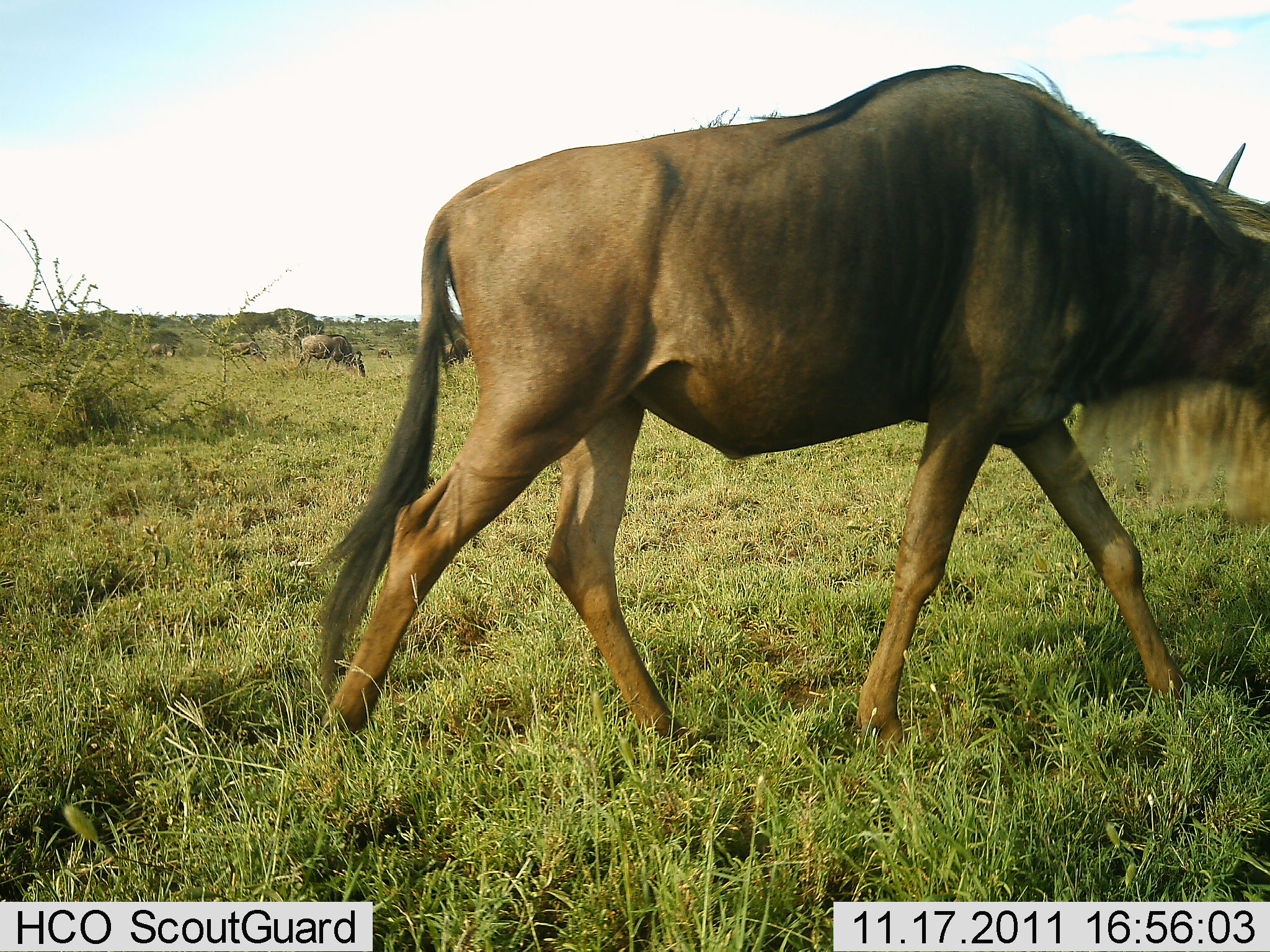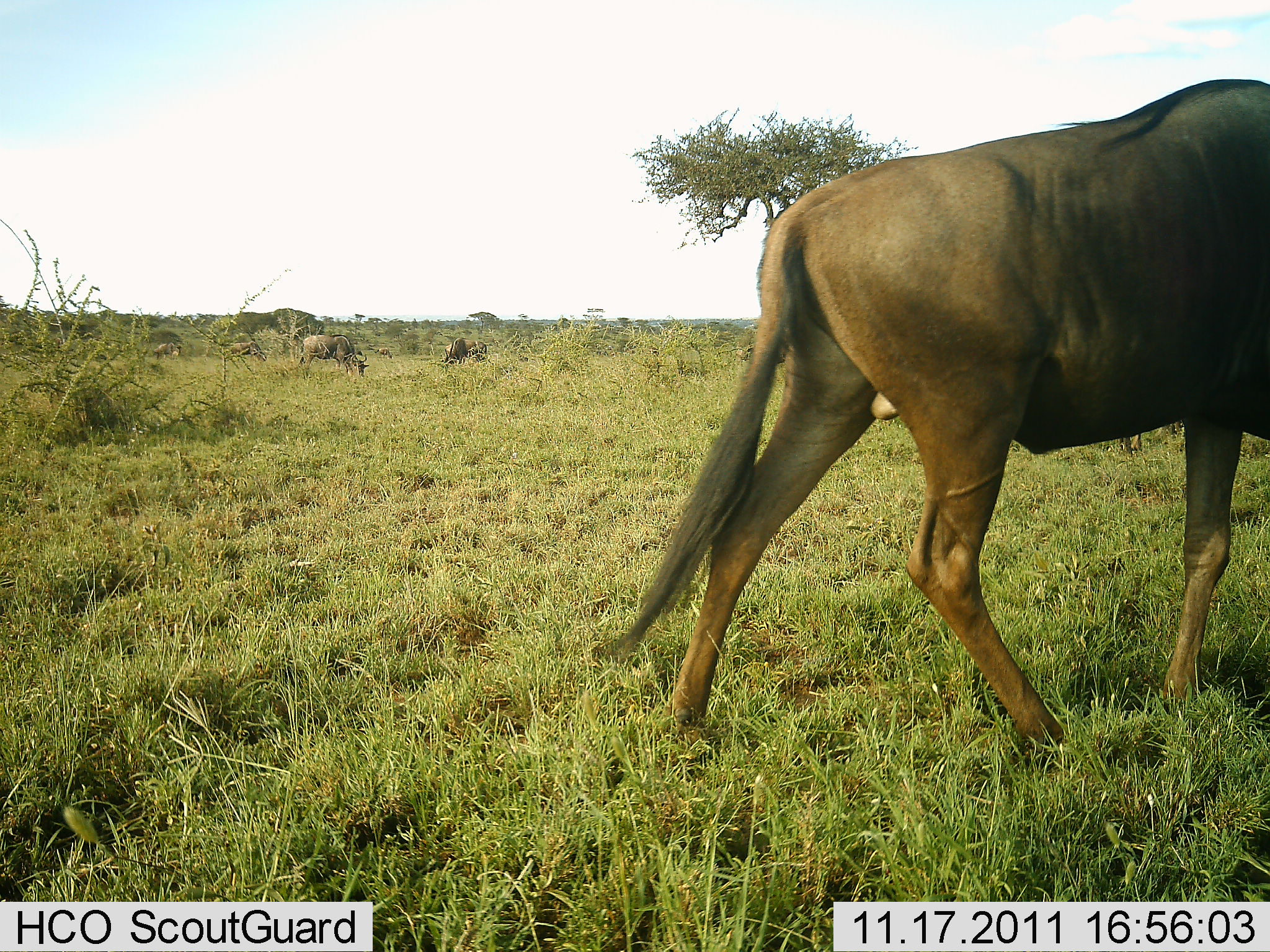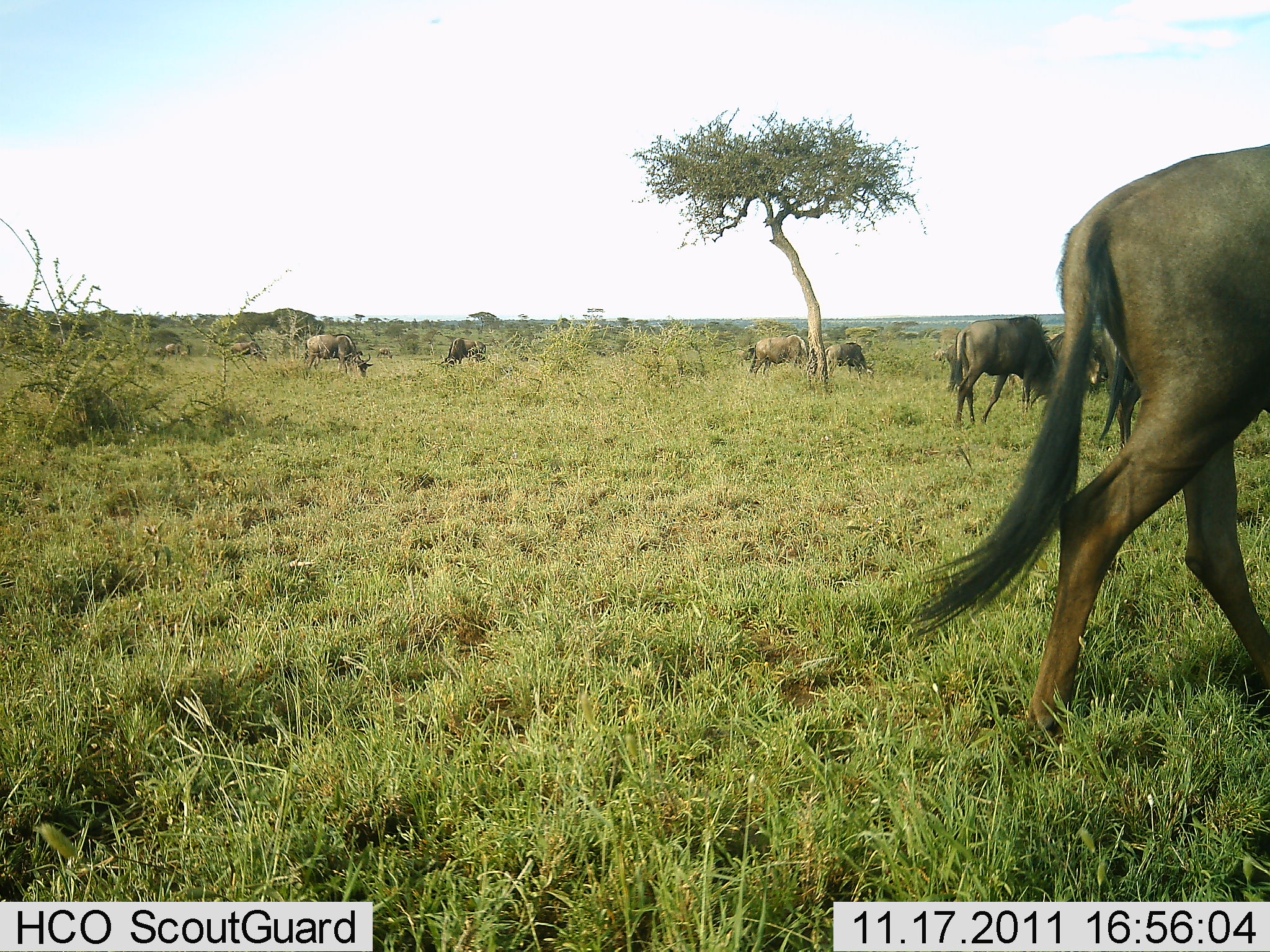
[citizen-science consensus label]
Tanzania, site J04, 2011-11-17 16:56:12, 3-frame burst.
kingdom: Animalia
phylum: Chordata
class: Mammalia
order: Artiodactyla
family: Bovidae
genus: Connochaetes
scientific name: Connochaetes taurinus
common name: blue wildebeest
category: wildebeest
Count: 8.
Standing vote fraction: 20%.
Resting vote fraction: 0%.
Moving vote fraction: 80%.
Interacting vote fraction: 0%.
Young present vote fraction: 0%.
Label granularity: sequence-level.